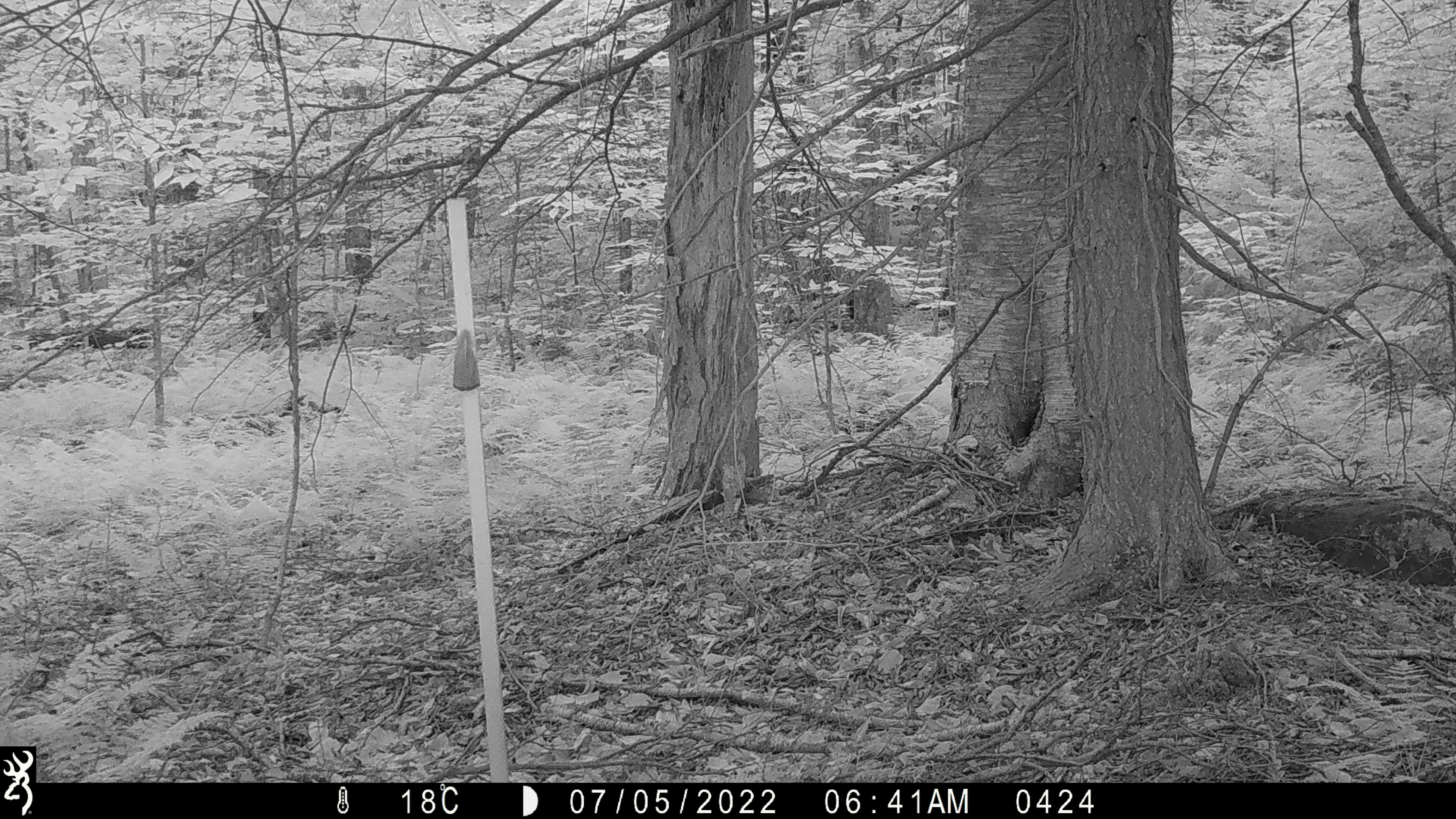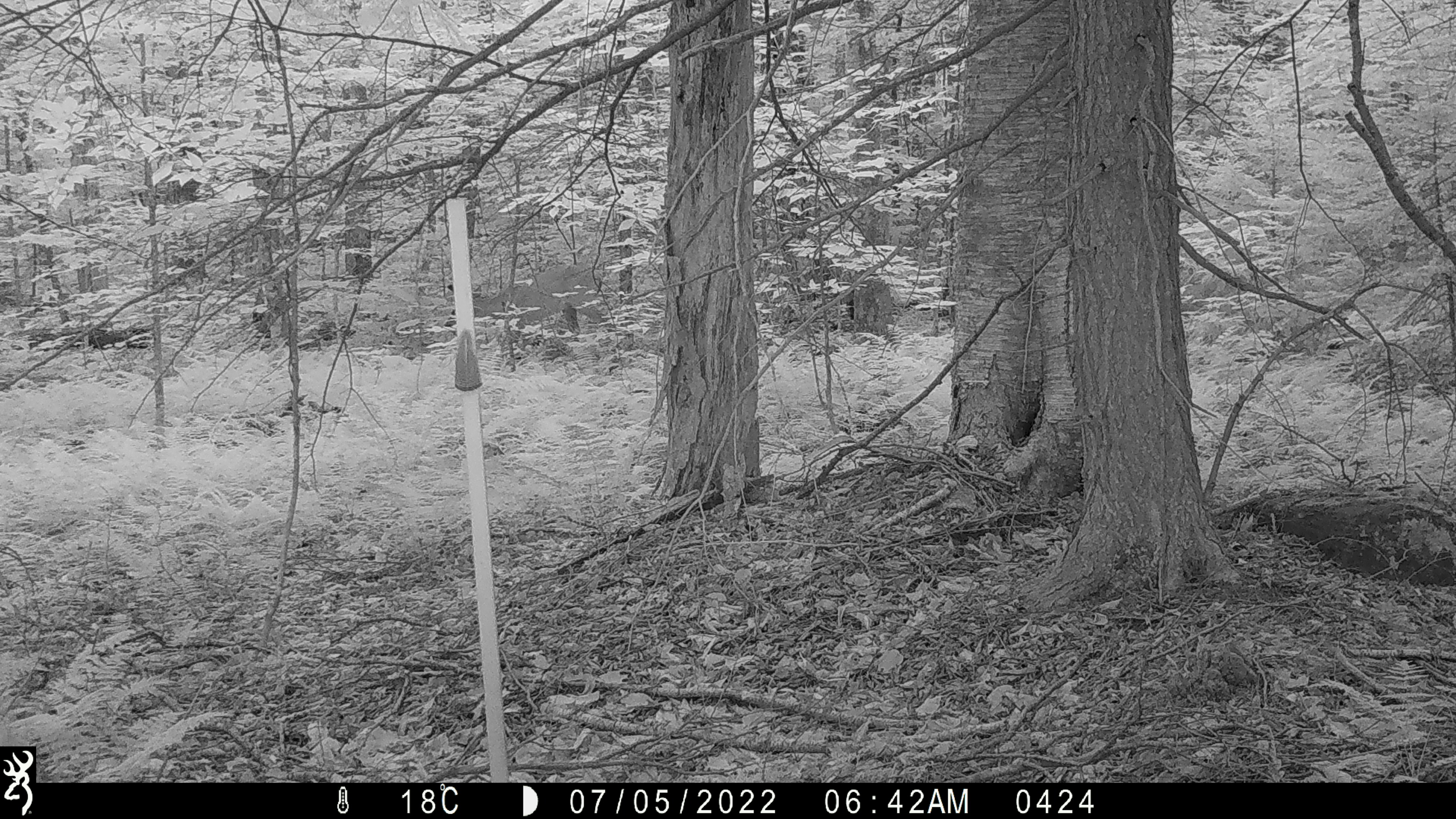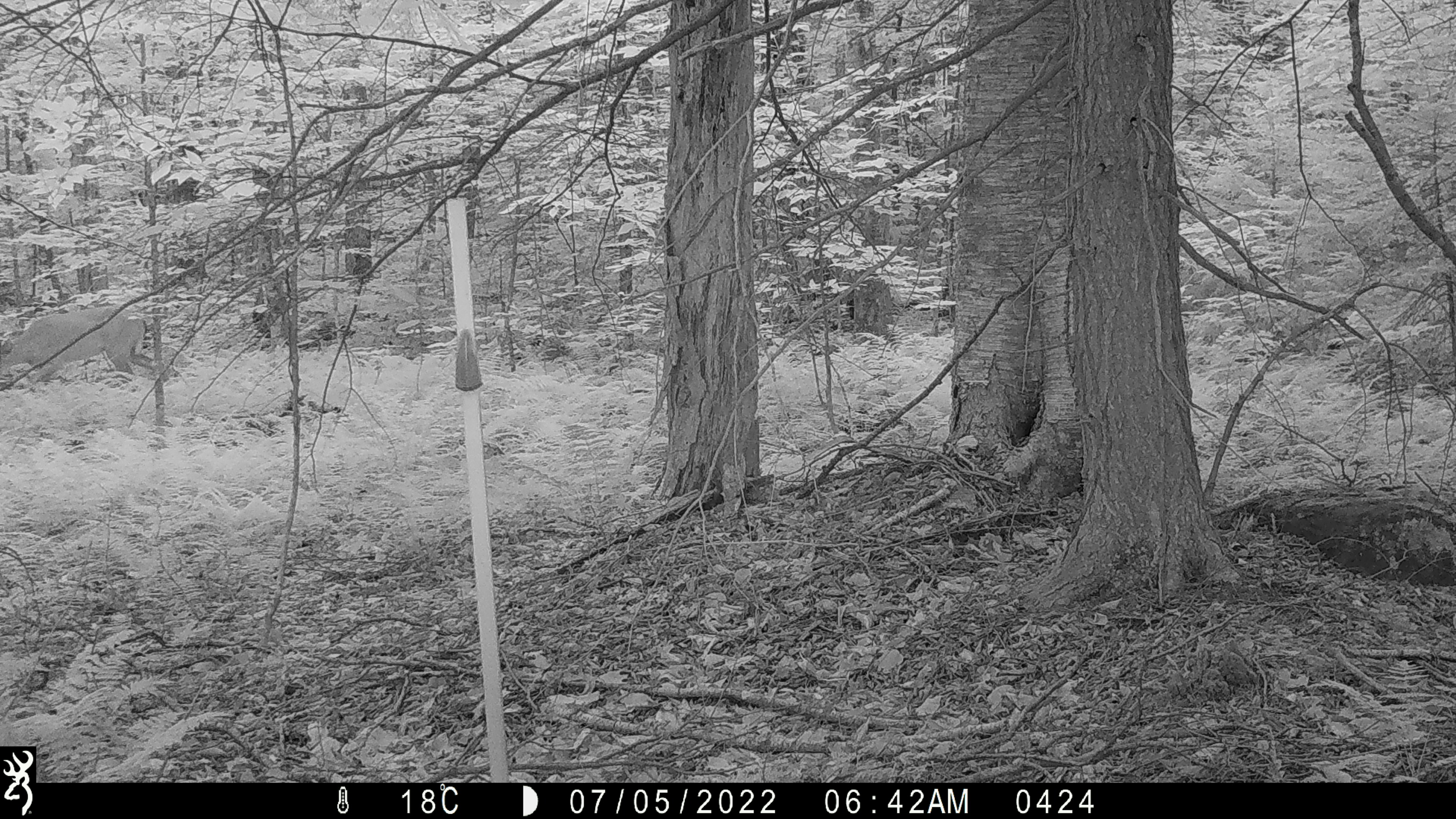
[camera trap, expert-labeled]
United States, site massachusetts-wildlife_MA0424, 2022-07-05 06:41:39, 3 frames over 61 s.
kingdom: Animalia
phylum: Chordata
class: Mammalia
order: Artiodactyla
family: Cervidae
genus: Odocoileus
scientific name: Odocoileus virginianus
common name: white-tailed deer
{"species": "white-tailed deer (Odocoileus virginianus)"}